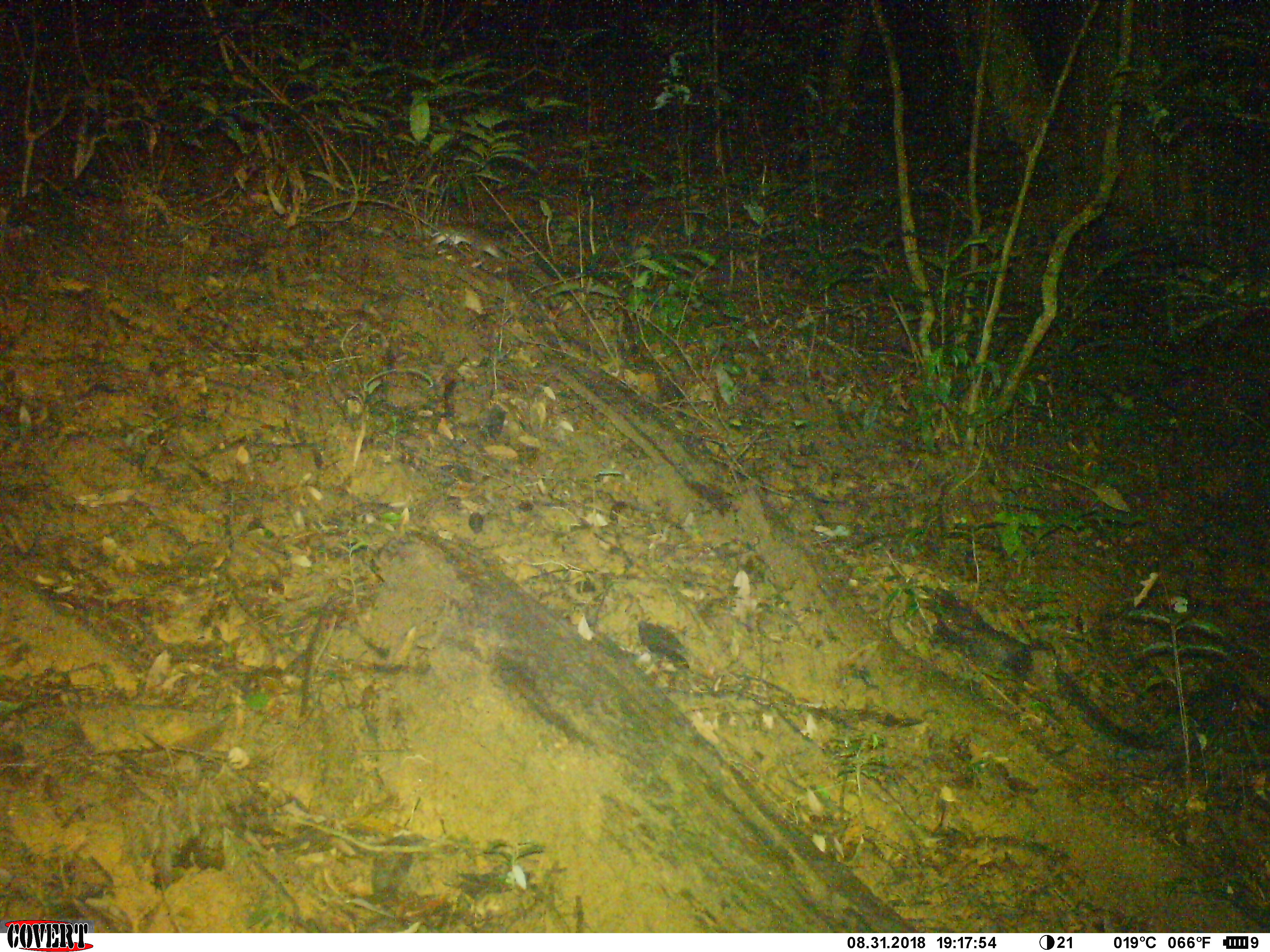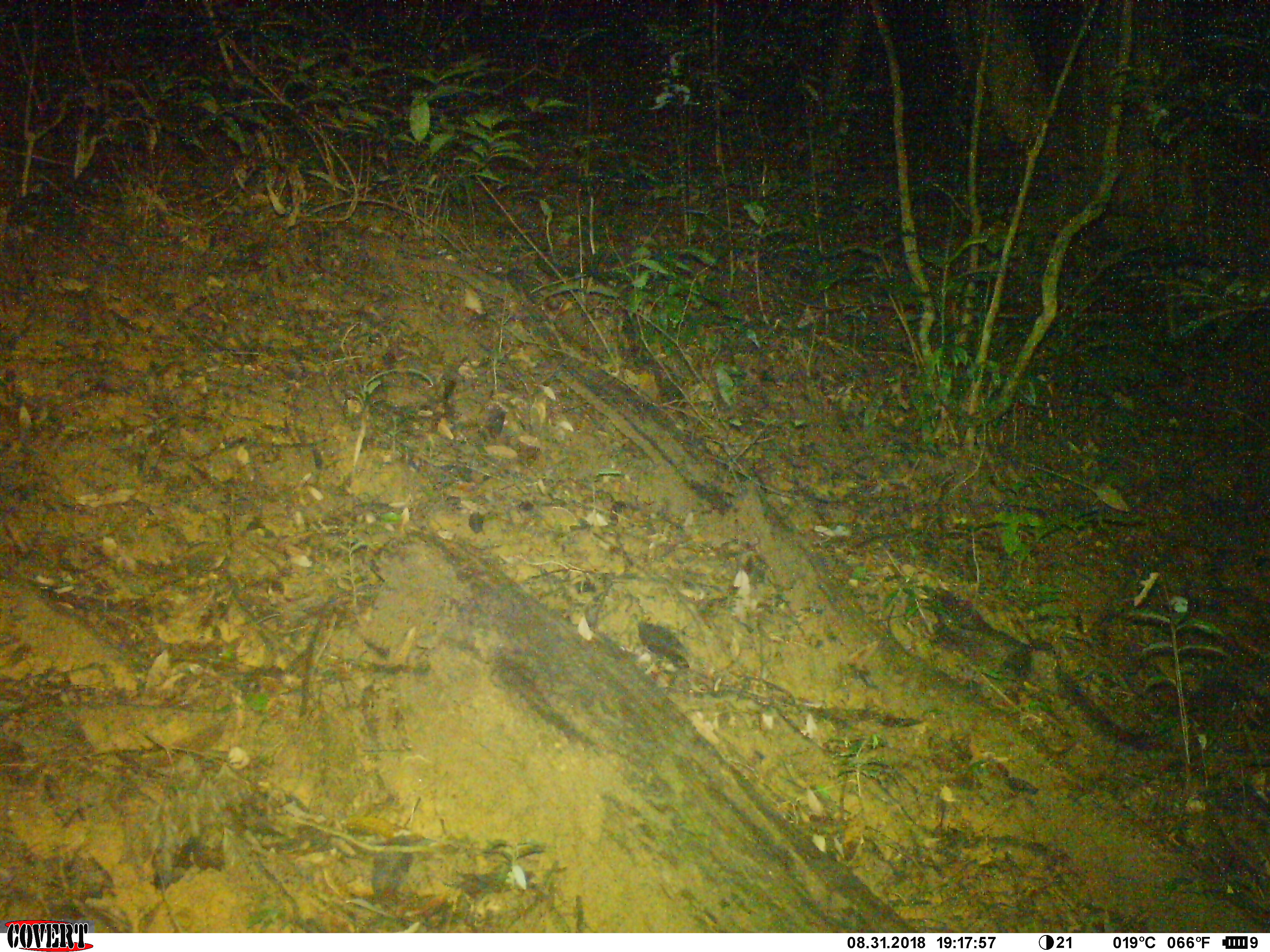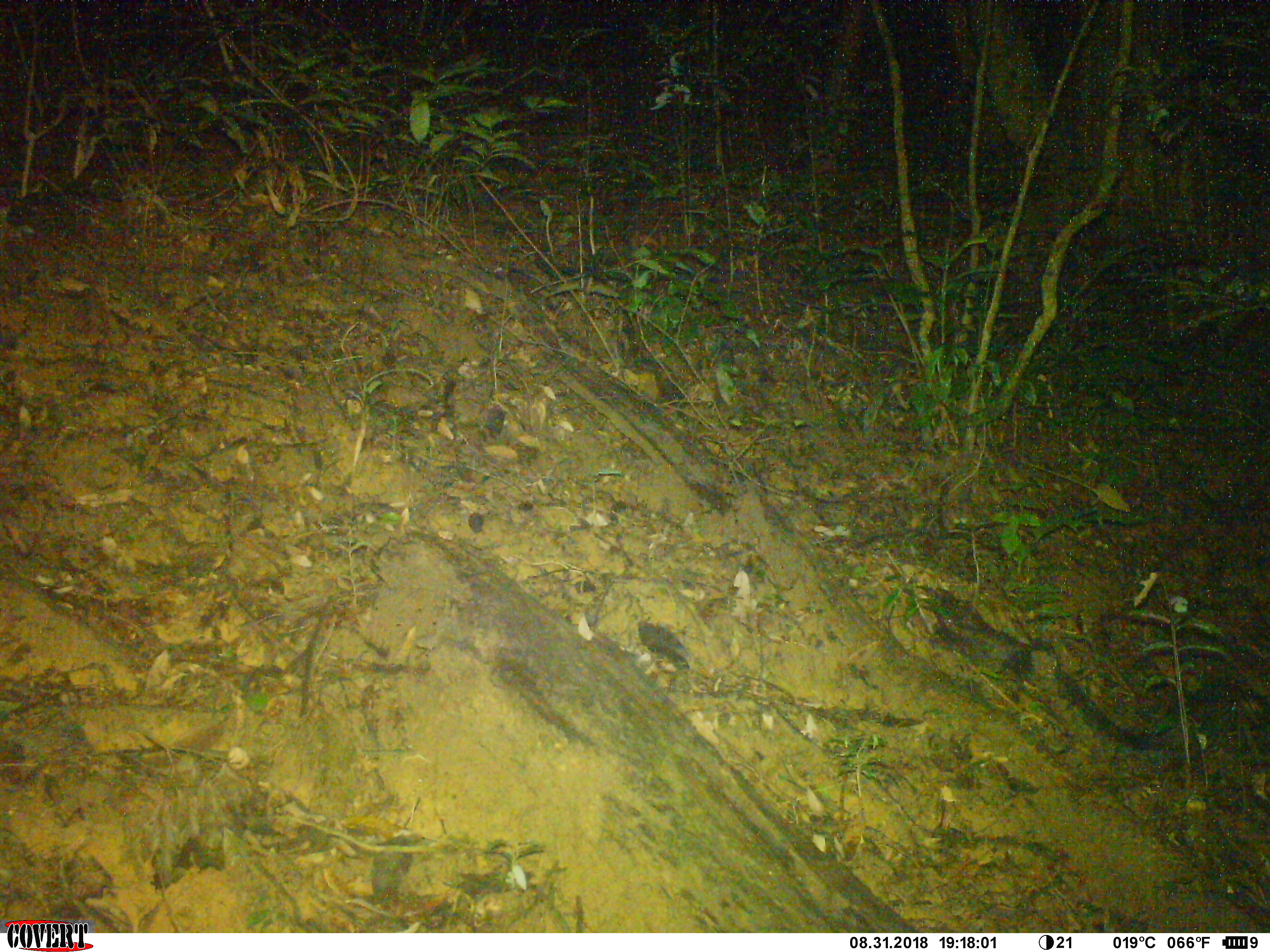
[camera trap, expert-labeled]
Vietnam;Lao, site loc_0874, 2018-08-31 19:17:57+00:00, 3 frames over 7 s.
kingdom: Animalia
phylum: Chordata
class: Mammalia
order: Rodentia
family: Muridae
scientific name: Muridae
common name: old-world mice and rats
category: unidentified murid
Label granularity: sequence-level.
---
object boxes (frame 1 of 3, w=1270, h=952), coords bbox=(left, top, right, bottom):
unidentified murid: bbox=(428, 222, 506, 260)